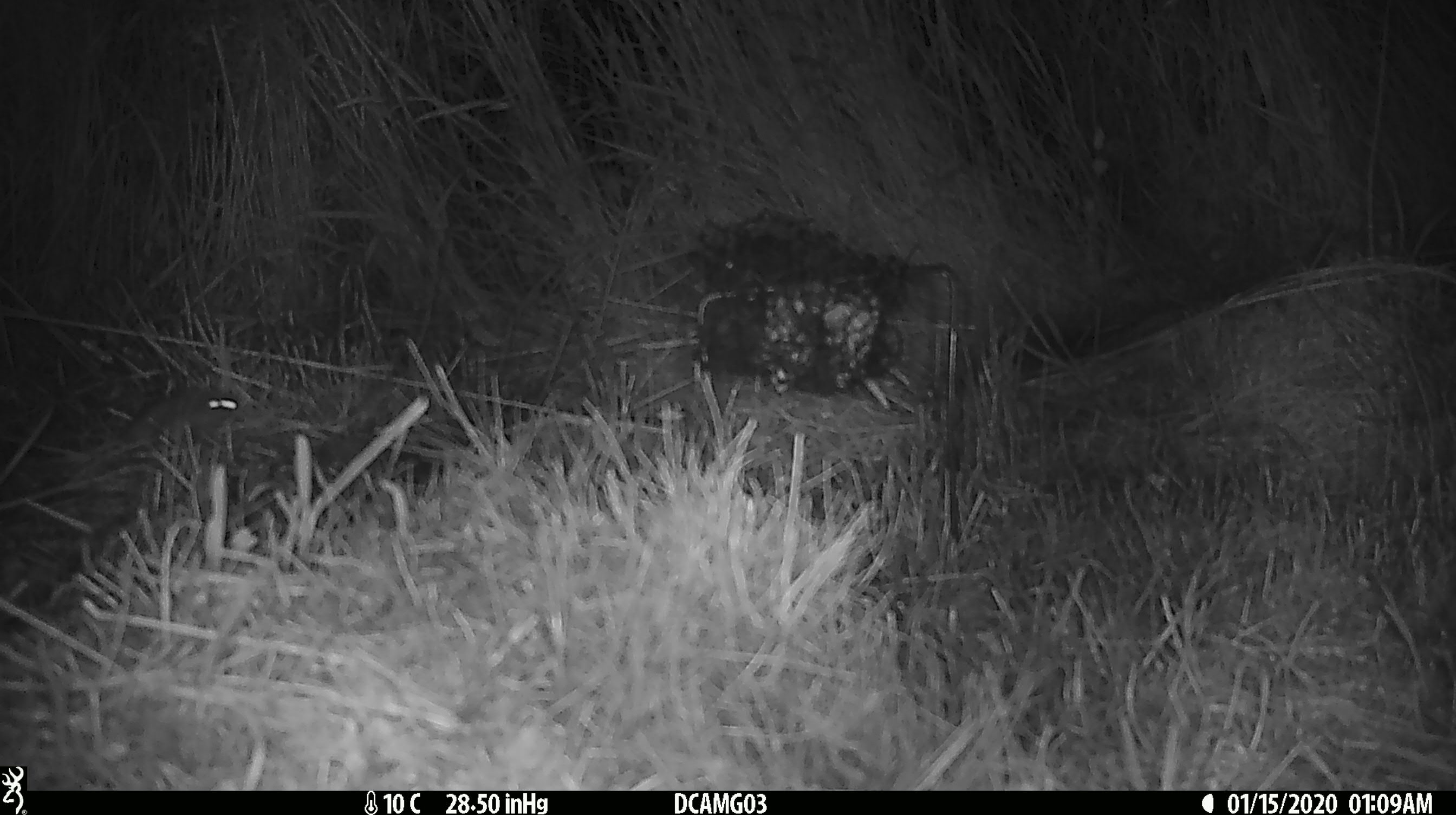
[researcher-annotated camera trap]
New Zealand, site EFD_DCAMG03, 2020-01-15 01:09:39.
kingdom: Animalia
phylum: Chordata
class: Mammalia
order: Rodentia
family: Muridae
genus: Mus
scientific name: Mus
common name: mouse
Mouse (Mus).